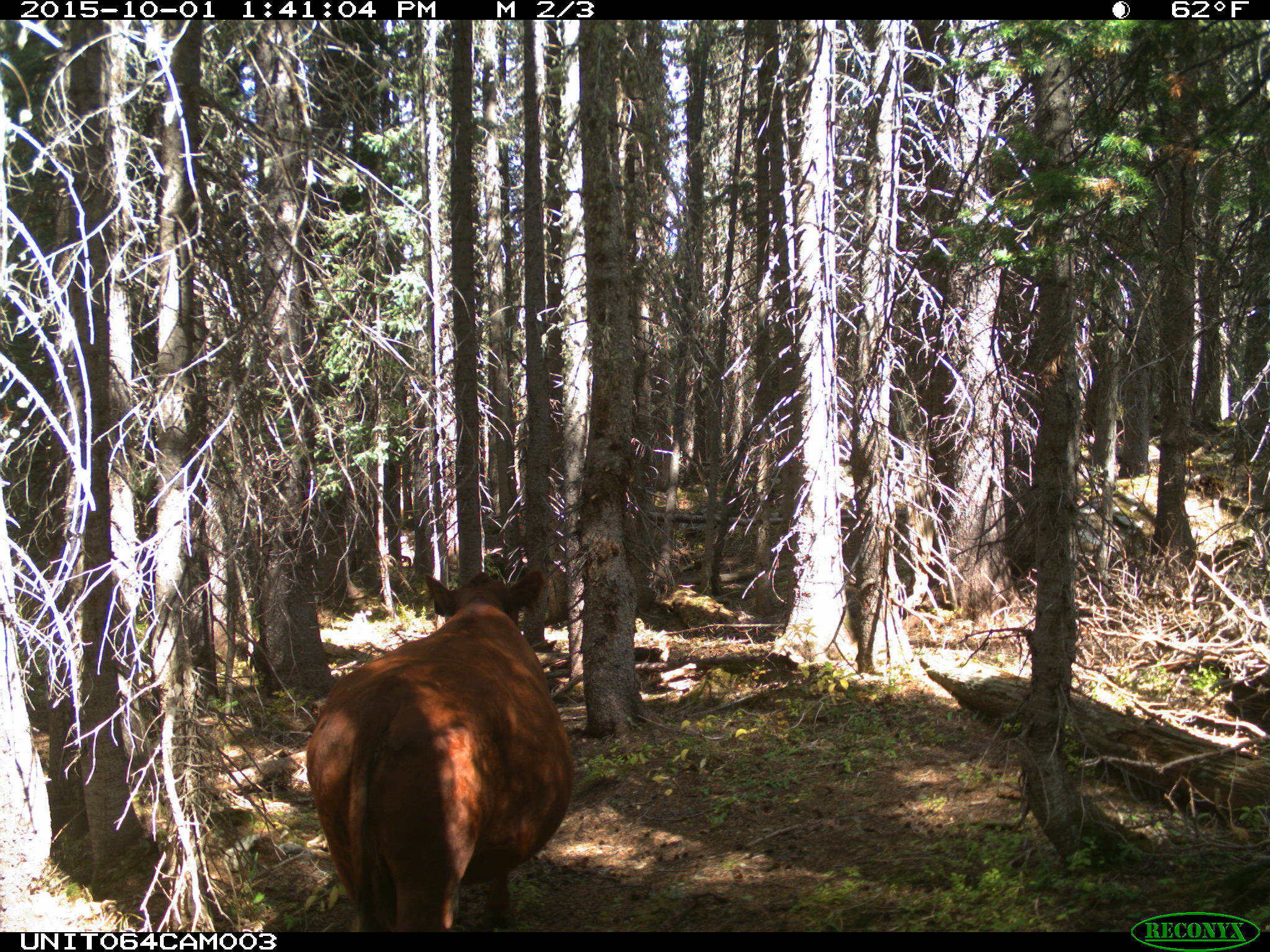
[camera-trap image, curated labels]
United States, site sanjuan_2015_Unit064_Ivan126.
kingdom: Animalia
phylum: Chordata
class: Mammalia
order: Artiodactyla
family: Bovidae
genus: Bos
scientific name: Bos taurus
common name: domestic cow